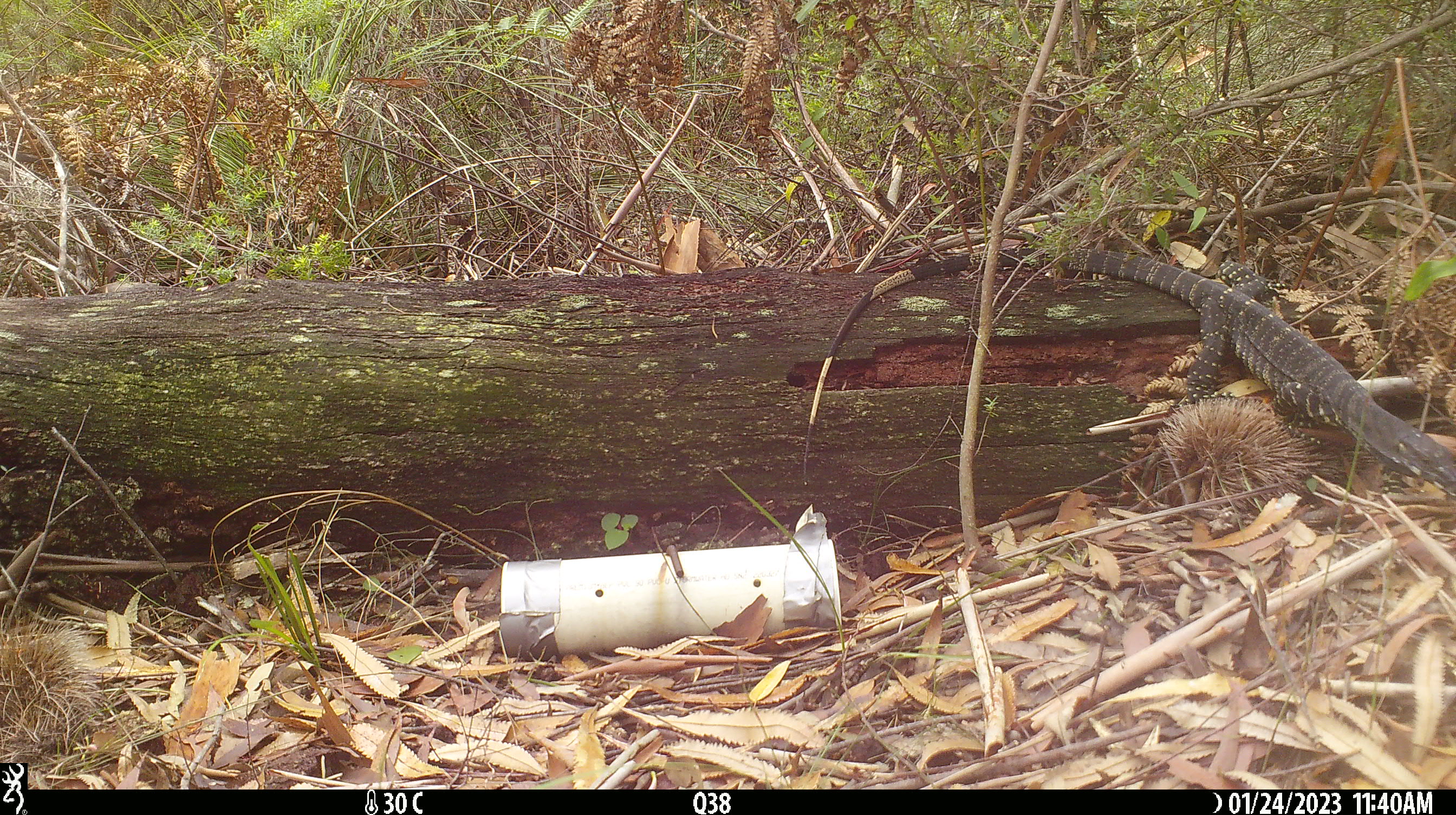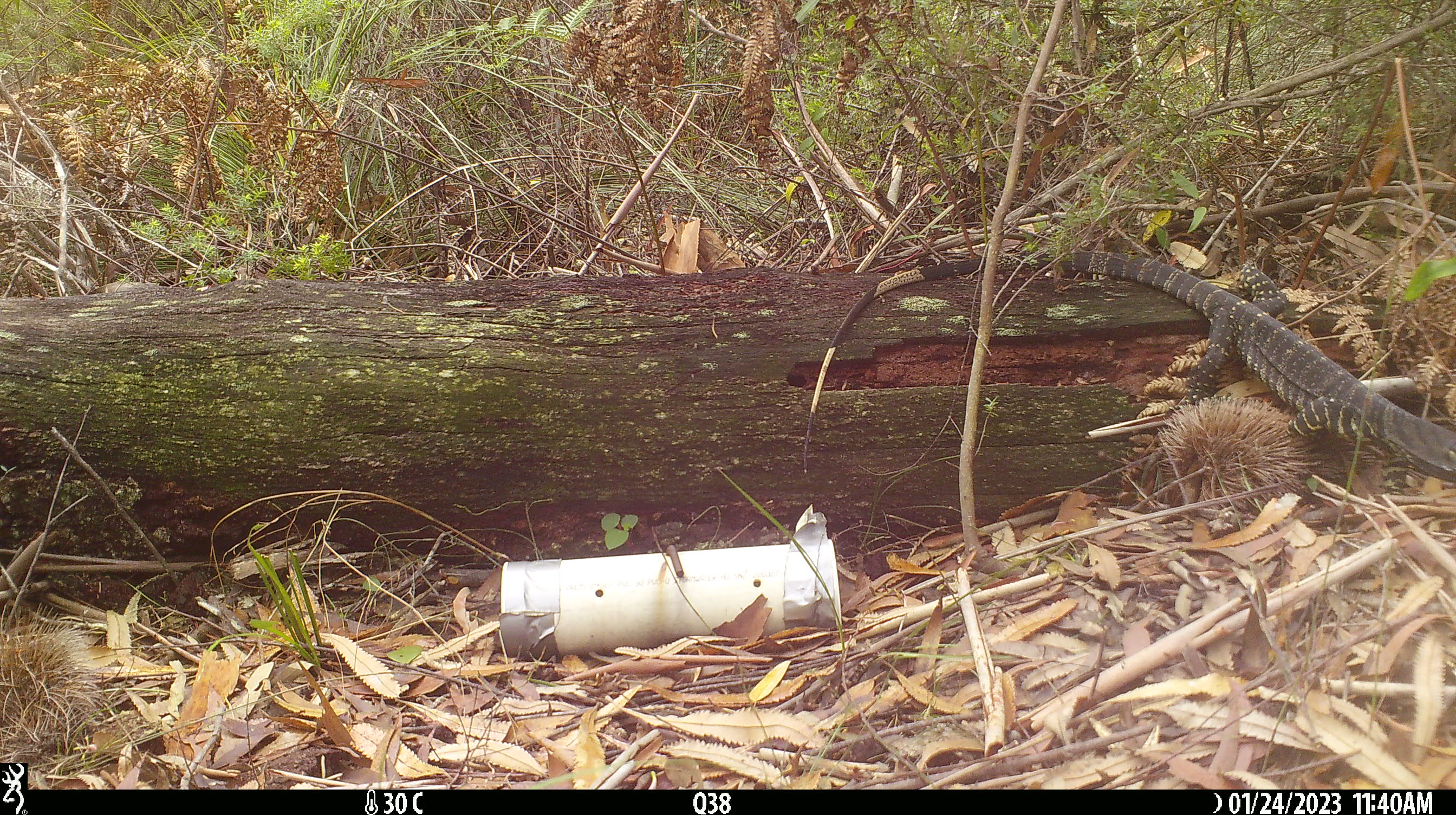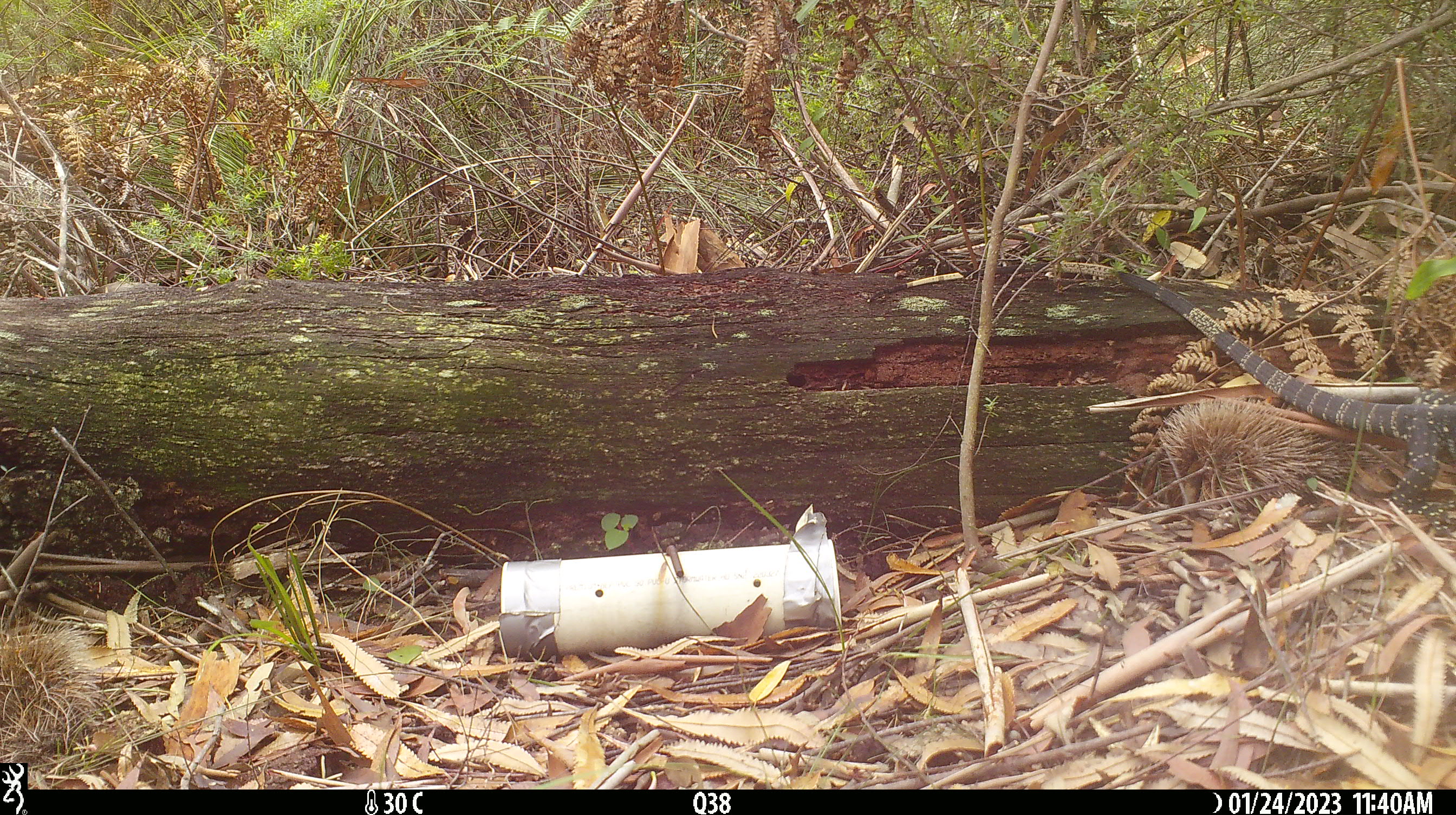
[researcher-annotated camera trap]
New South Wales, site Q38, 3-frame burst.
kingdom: Animalia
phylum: Chordata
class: Reptilia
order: Squamata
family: Varanidae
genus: Varanus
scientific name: Varanus varius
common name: lace monitor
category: goanna